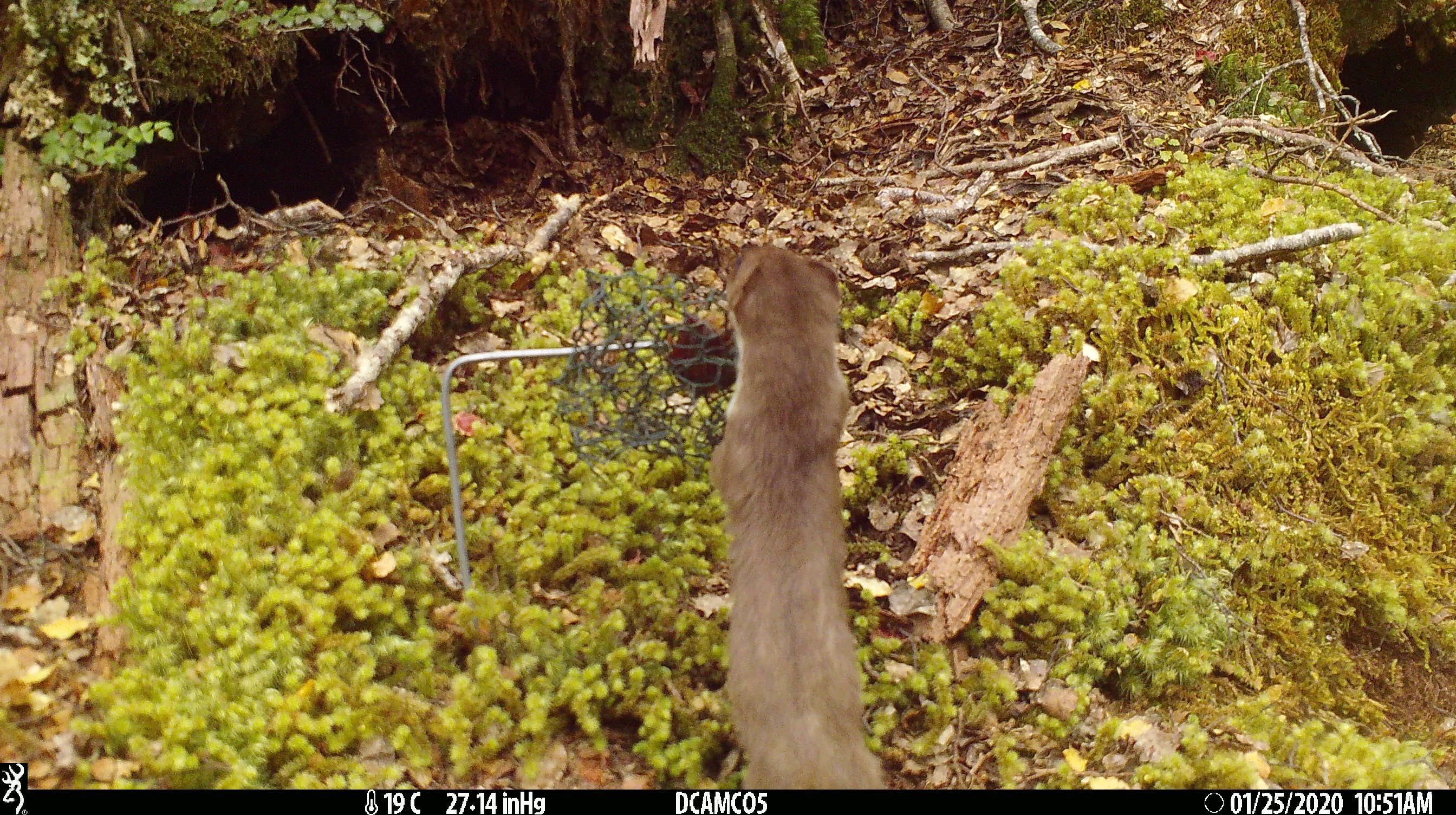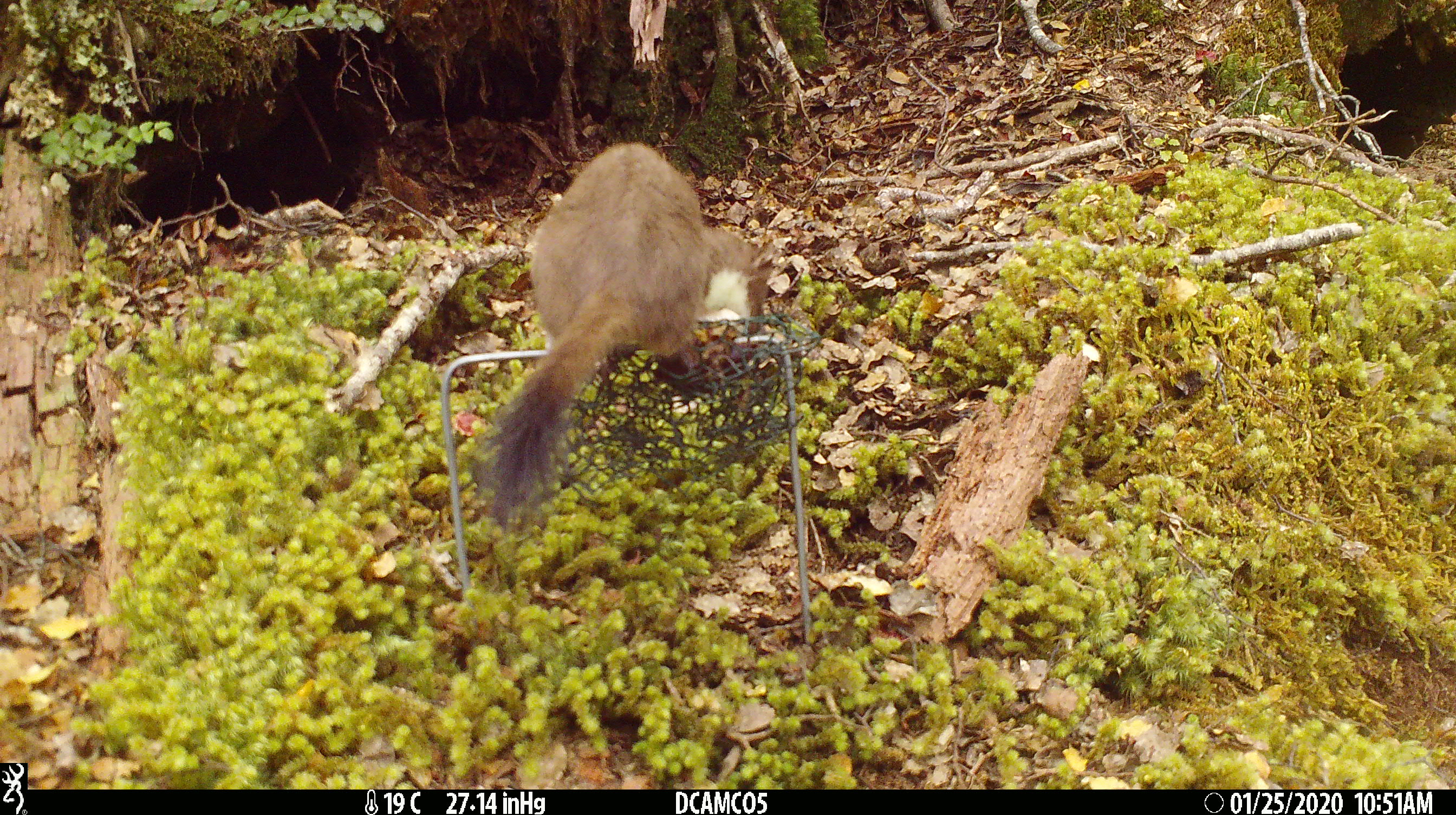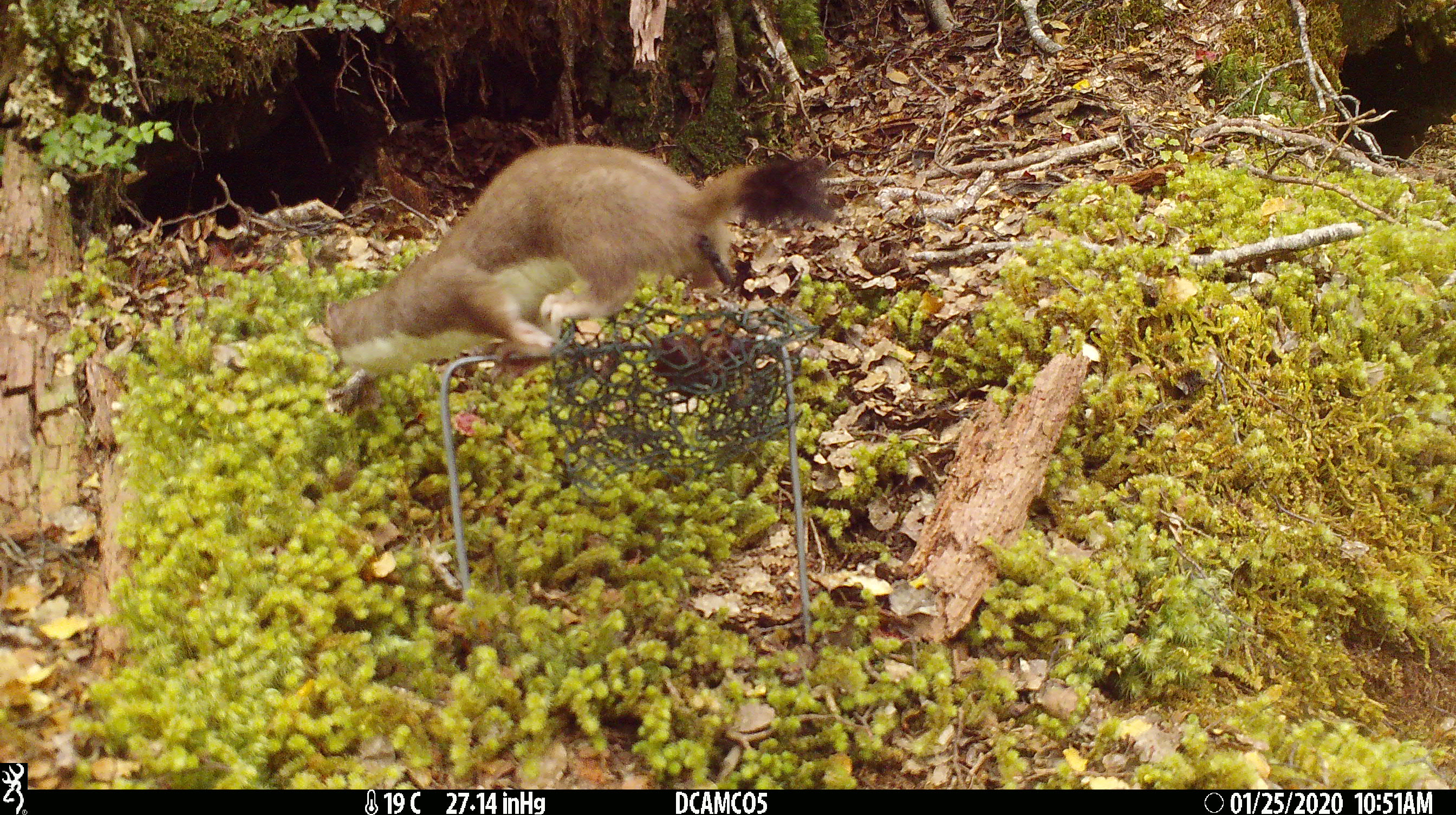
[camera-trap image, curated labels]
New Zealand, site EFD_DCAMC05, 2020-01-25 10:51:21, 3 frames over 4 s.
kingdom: Animalia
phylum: Chordata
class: Mammalia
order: Carnivora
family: Mustelidae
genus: Mustela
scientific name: Mustela erminea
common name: stoat